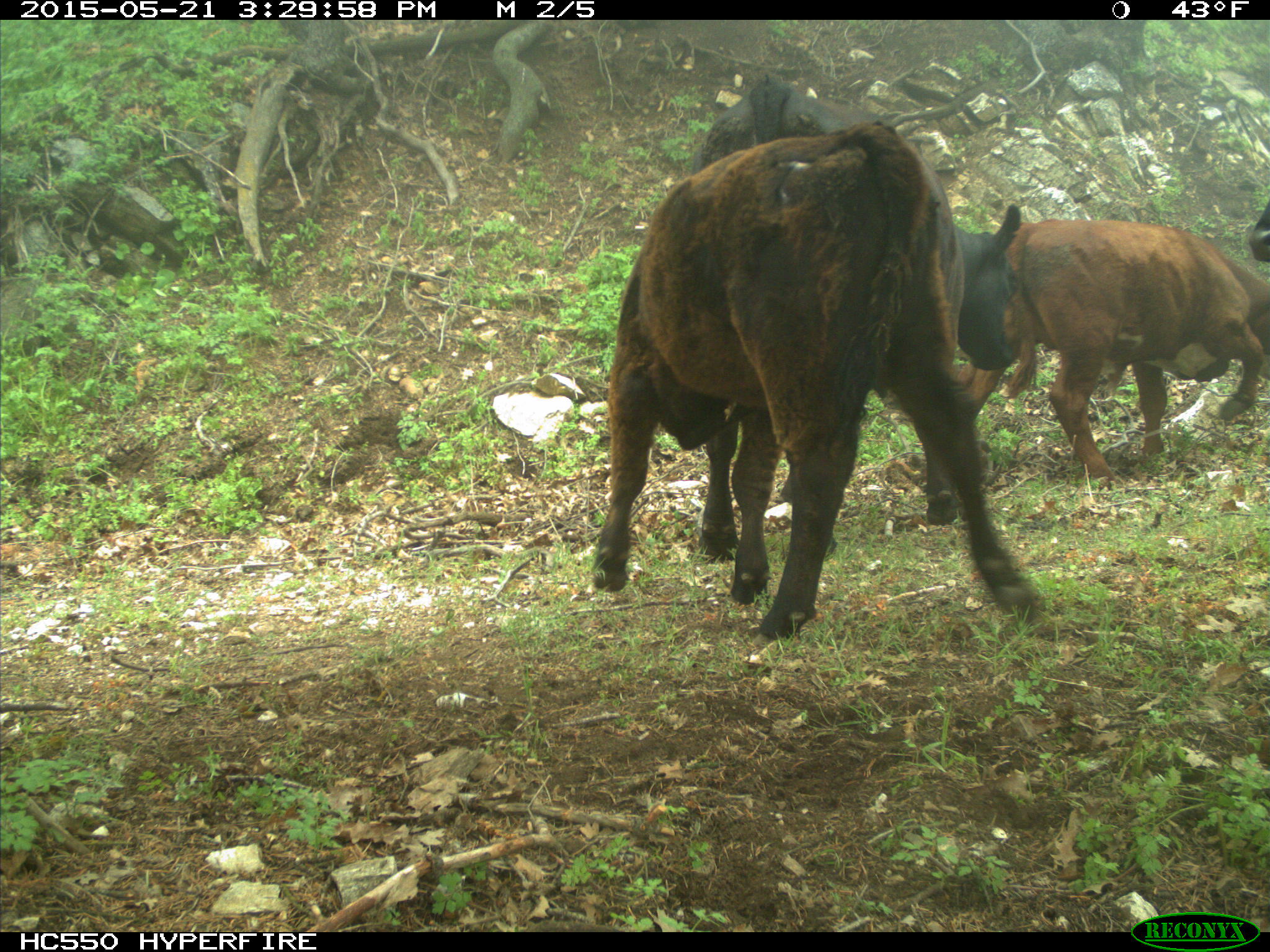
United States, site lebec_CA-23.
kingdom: Animalia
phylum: Chordata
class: Mammalia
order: Artiodactyla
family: Bovidae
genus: Bos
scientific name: Bos taurus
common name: domestic cow